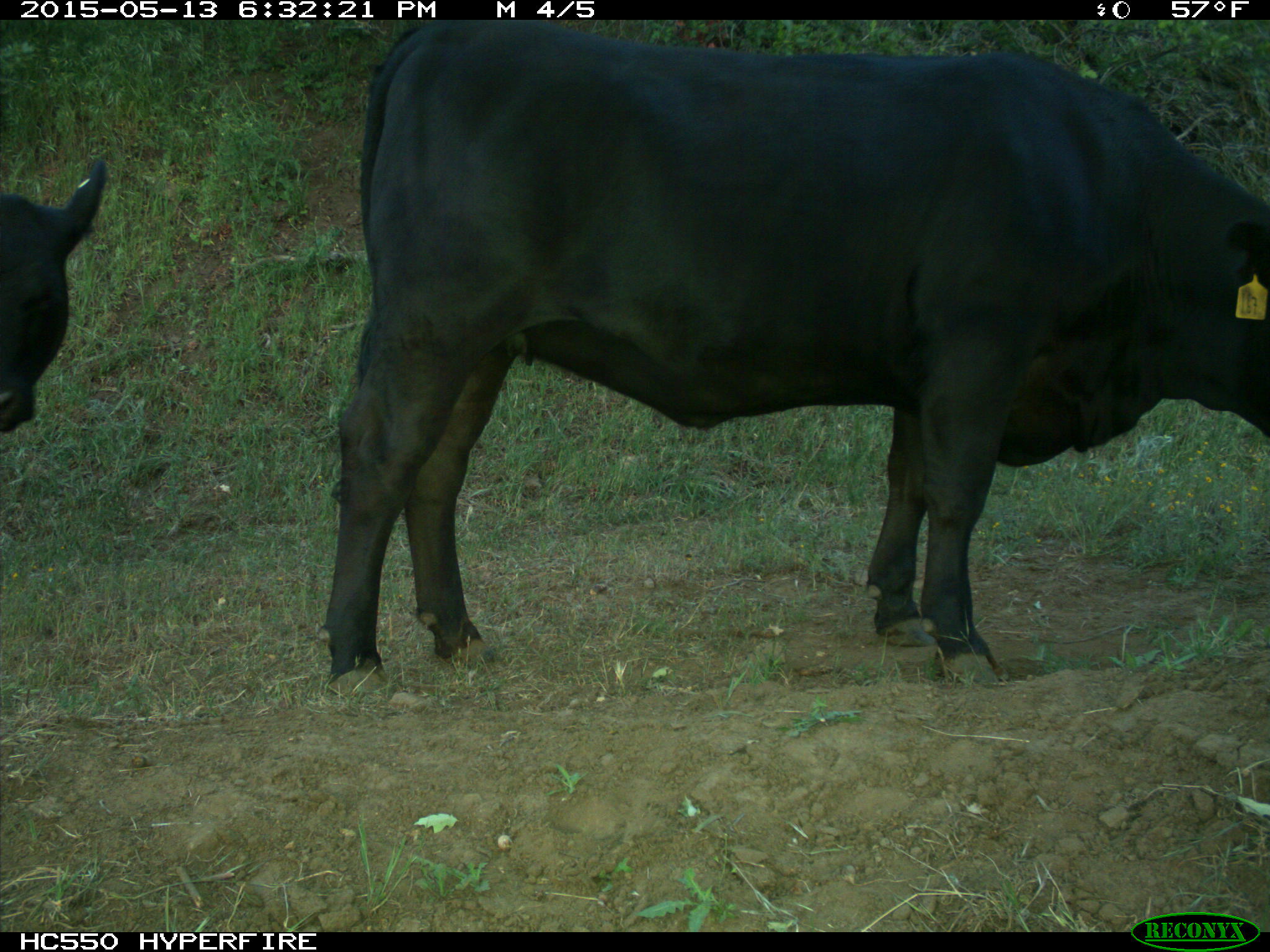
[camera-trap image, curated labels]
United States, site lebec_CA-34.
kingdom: Animalia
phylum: Chordata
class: Mammalia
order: Artiodactyla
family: Bovidae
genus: Bos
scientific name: Bos taurus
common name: domestic cow